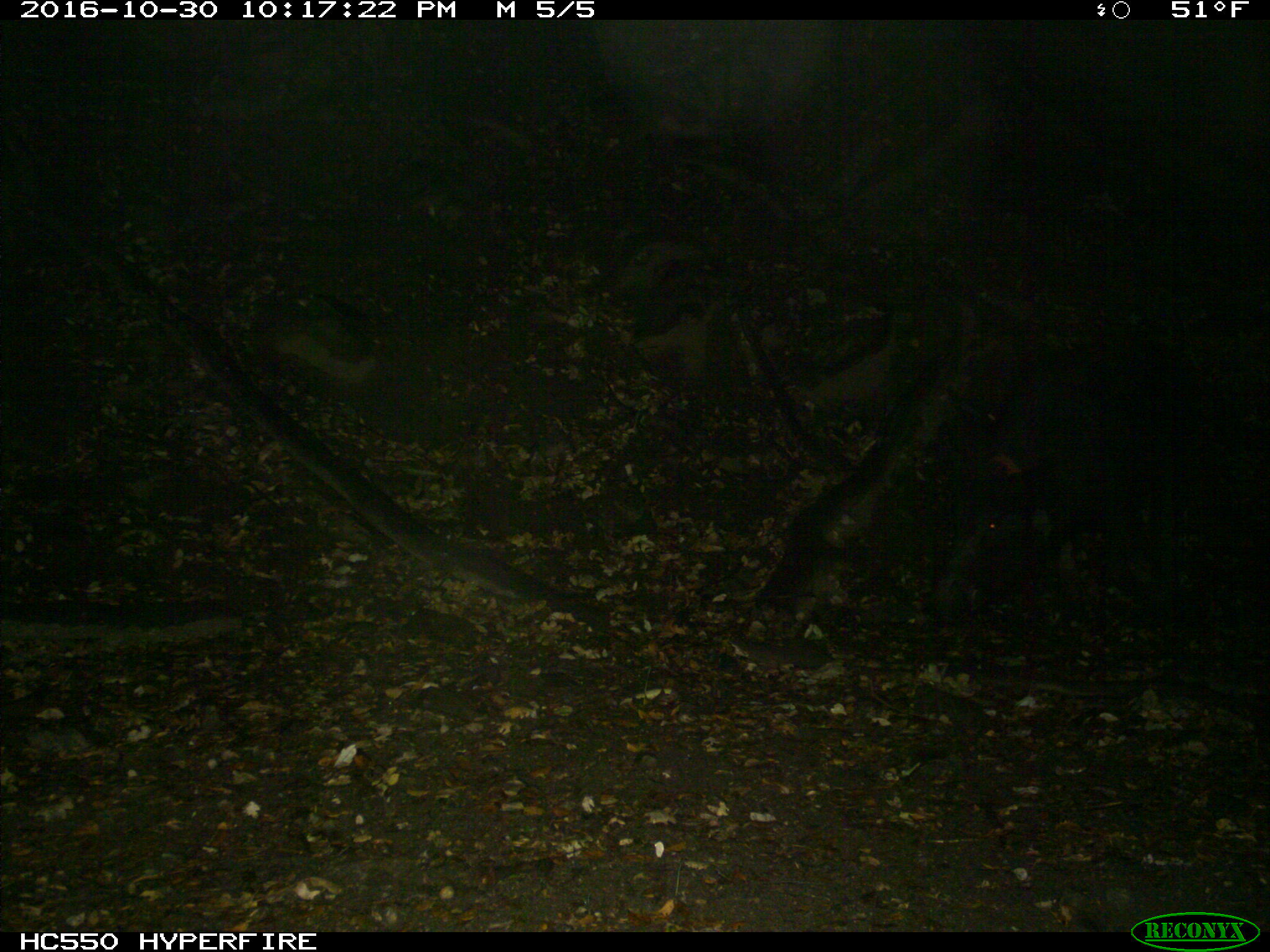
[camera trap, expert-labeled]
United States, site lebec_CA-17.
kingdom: Animalia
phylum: Chordata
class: Mammalia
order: Artiodactyla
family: Suidae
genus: Sus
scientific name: Sus scrofa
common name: wild boar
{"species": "Sus scrofa (wild boar)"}